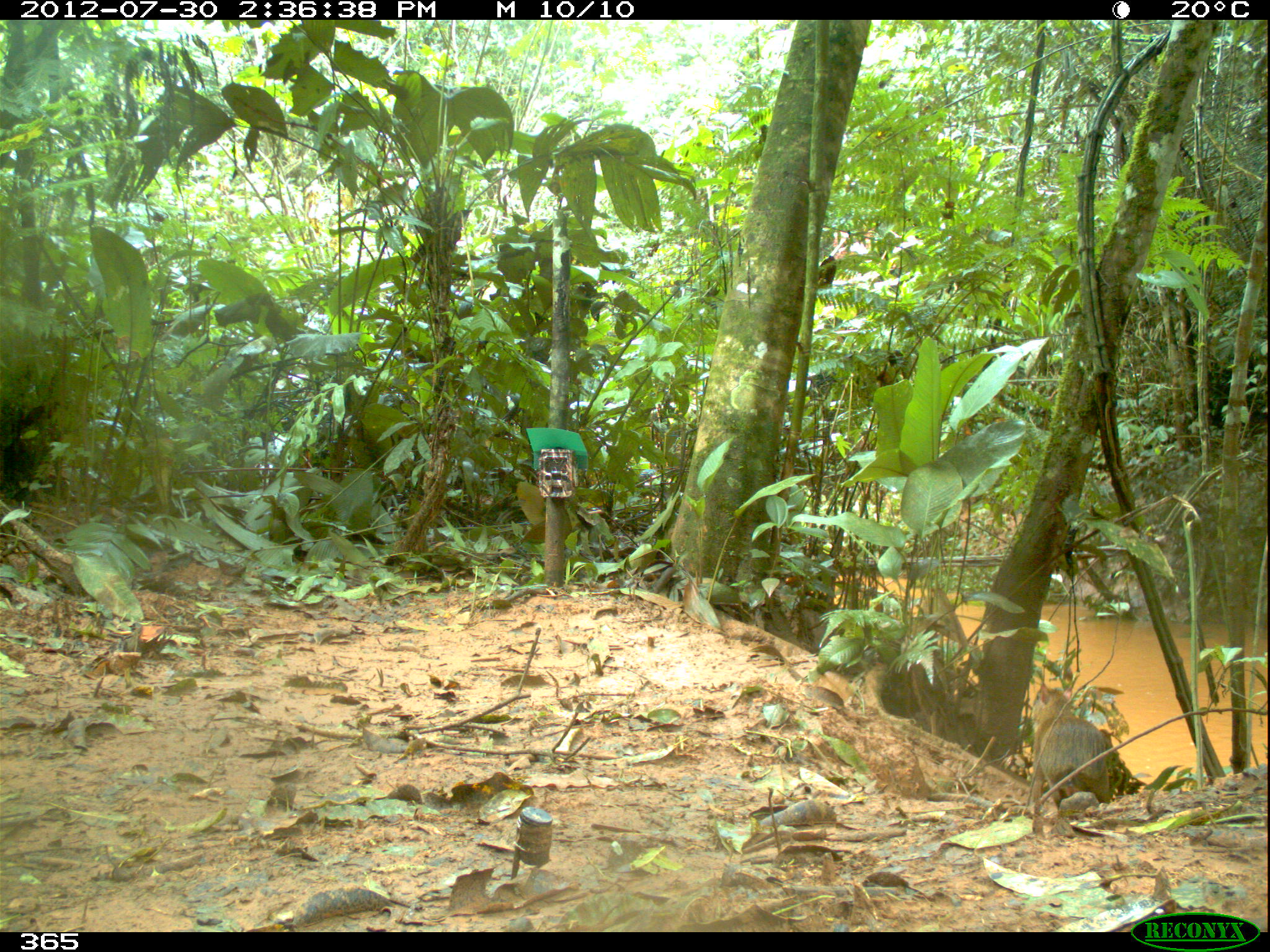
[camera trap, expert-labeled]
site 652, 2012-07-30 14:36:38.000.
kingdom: Animalia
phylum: Chordata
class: Mammalia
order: Rodentia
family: Dasyproctidae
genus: Dasyprocta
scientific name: Dasyprocta punctata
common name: central american agouti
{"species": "Dasyprocta punctata (central american agouti)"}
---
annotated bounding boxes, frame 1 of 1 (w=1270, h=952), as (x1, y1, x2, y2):
dasyprocta punctata: (1028, 680, 1116, 812)